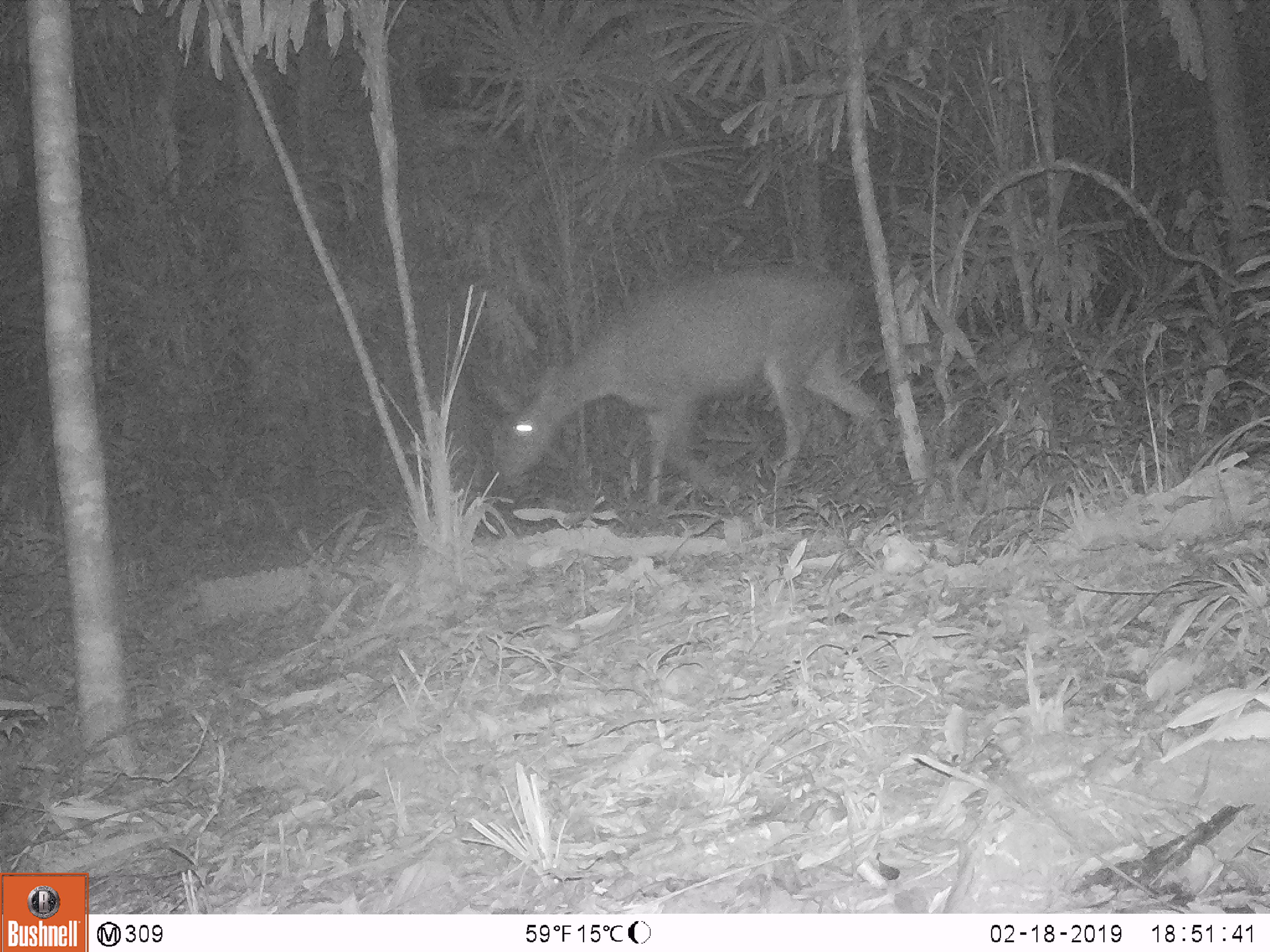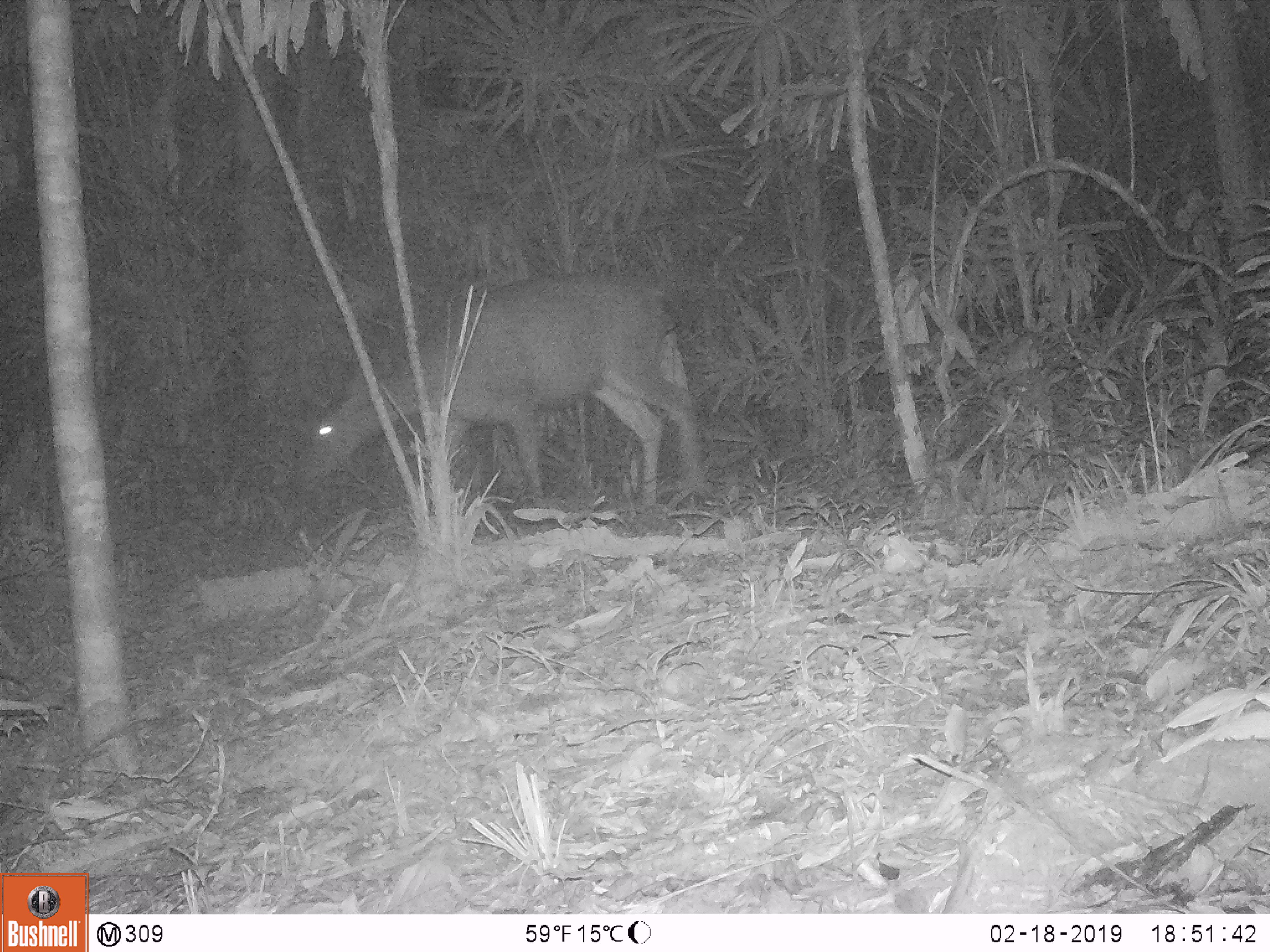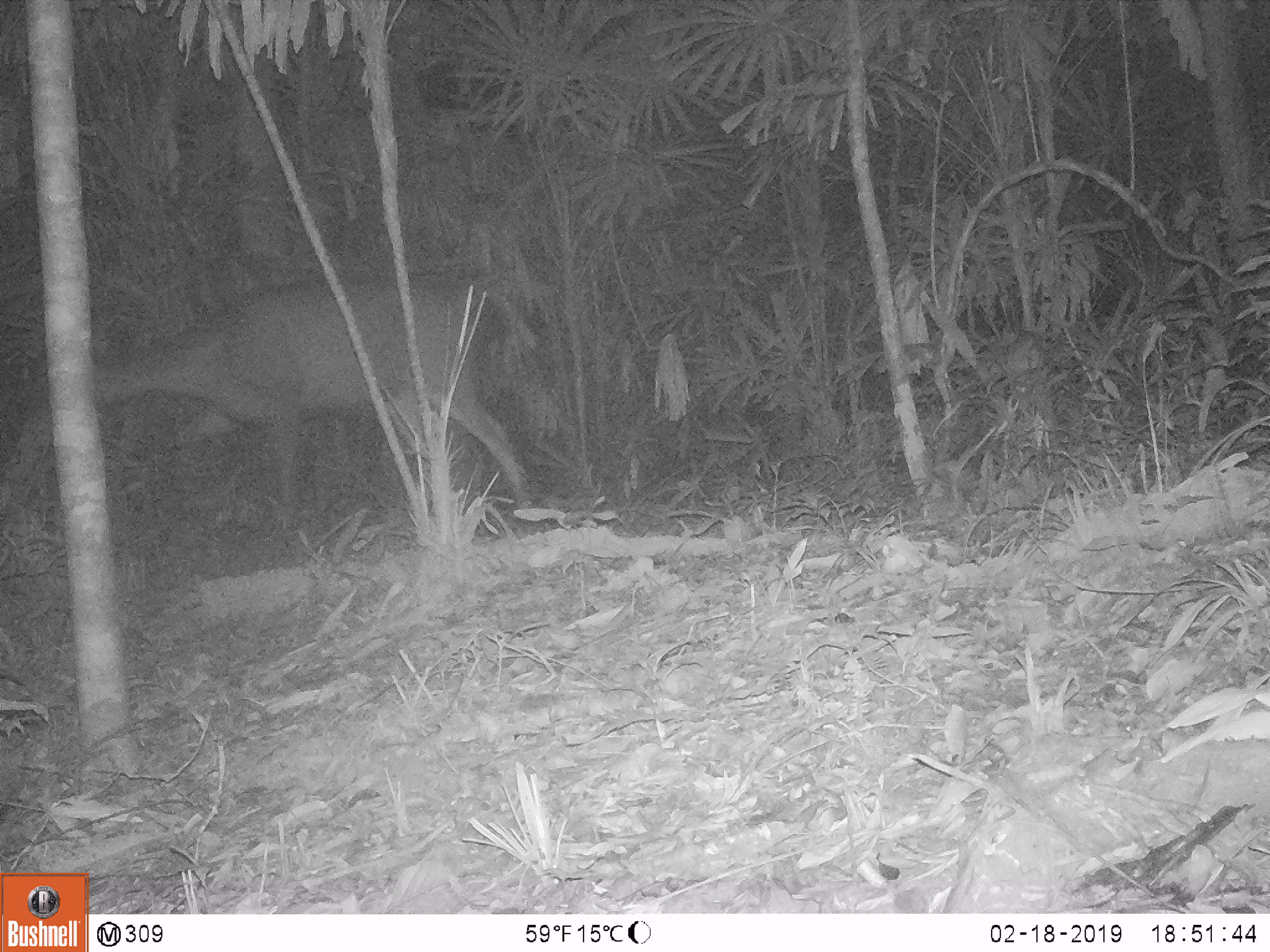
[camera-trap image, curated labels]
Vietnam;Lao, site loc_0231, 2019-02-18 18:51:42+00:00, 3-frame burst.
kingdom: Animalia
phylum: Chordata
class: Mammalia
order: Artiodactyla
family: Cervidae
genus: Rusa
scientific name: Rusa unicolor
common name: sambar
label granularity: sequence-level